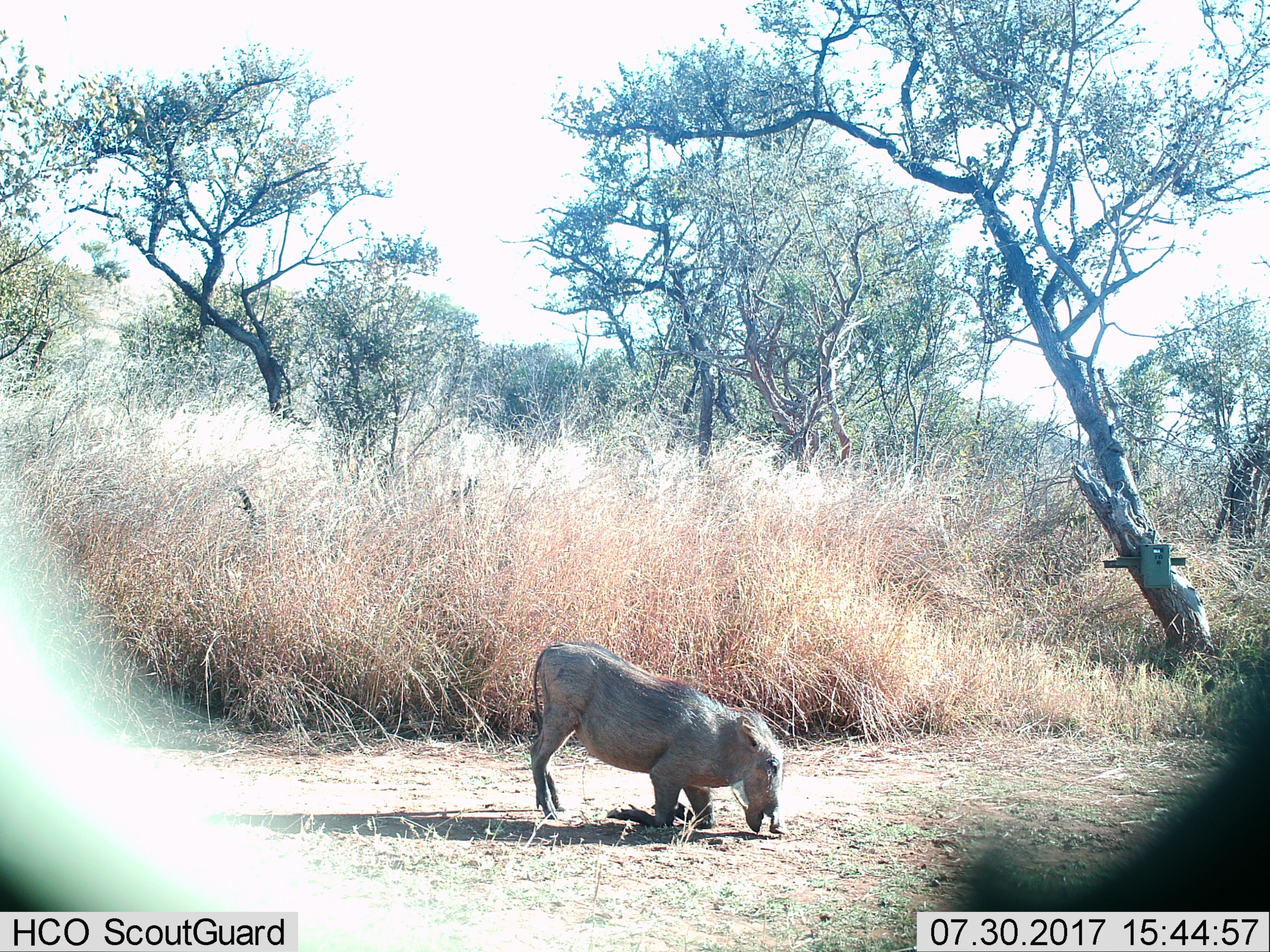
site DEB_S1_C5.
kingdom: Animalia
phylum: Chordata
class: Mammalia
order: Artiodactyla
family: Suidae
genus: Phacochoerus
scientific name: Phacochoerus africanus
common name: warthog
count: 1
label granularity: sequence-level